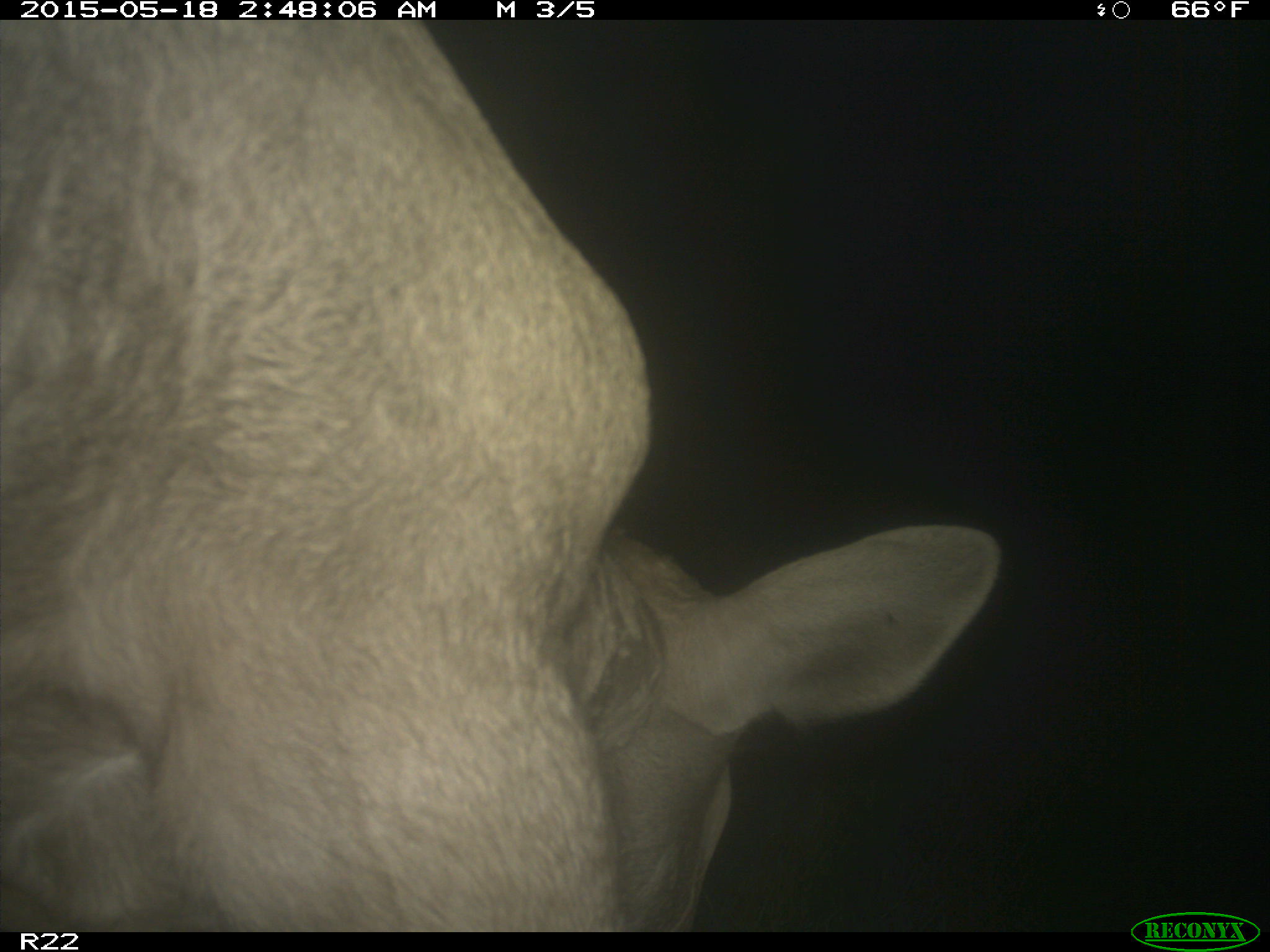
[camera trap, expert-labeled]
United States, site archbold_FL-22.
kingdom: Animalia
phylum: Chordata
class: Mammalia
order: Artiodactyla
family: Bovidae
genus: Bos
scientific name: Bos taurus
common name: domestic cow